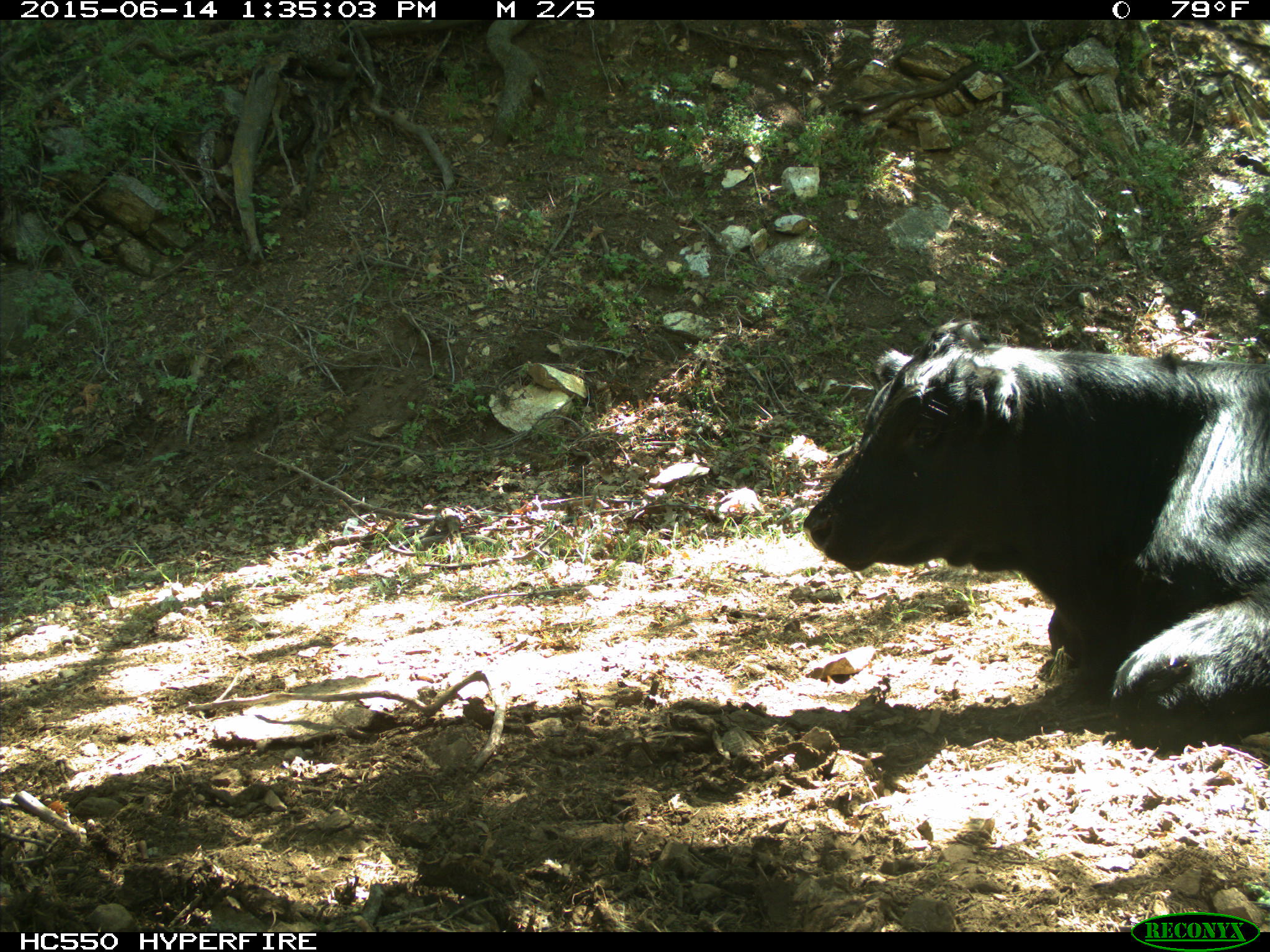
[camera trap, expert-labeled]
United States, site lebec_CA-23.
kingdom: Animalia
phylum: Chordata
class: Mammalia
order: Artiodactyla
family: Bovidae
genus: Bos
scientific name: Bos taurus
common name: domestic cow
Bos taurus (domestic cow).